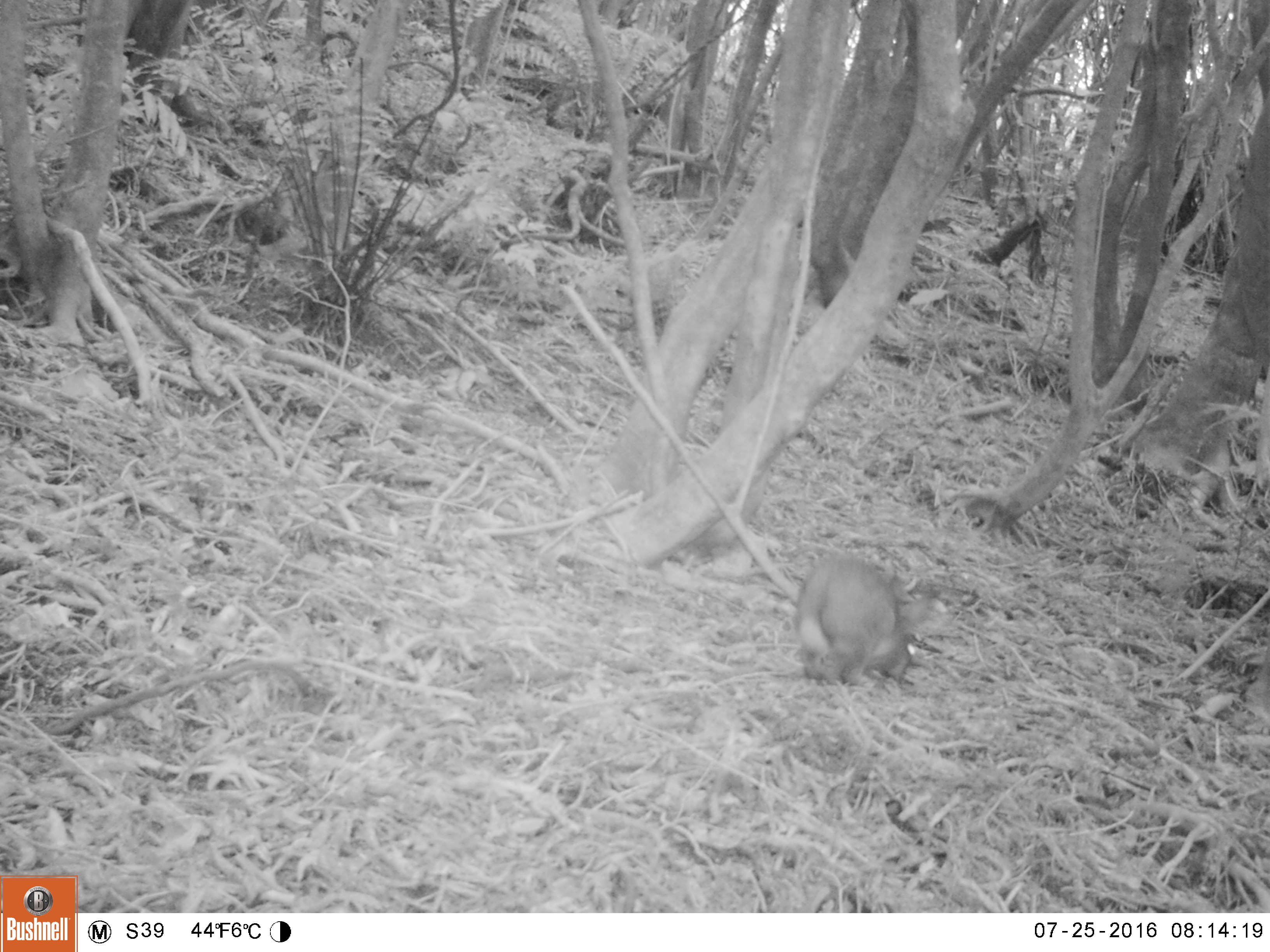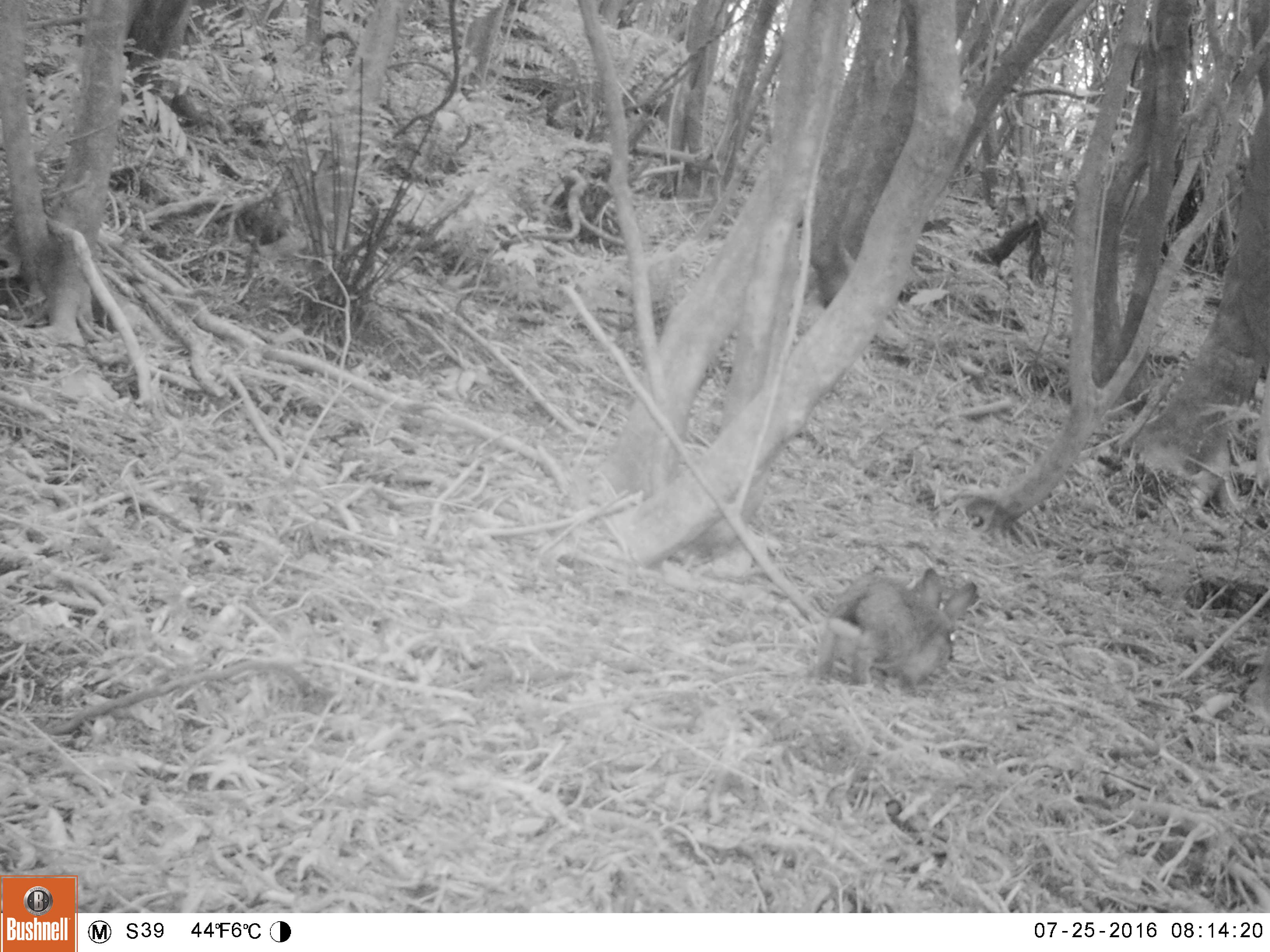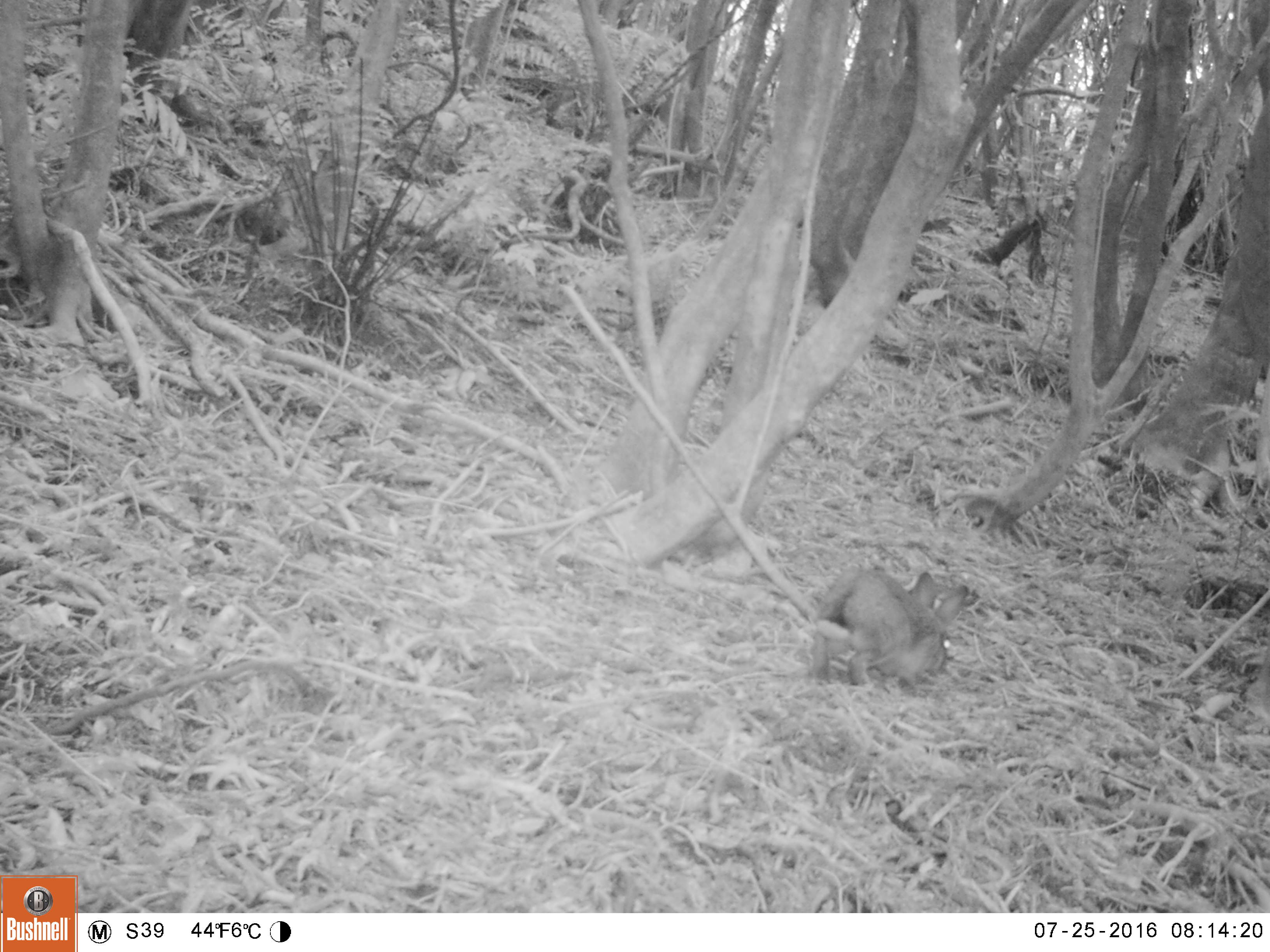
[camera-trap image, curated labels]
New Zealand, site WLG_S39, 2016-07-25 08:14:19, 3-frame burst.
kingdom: Animalia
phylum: Chordata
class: Mammalia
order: Lagomorpha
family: Leporidae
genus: Oryctolagus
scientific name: Oryctolagus cuniculus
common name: european rabbit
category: rabbit